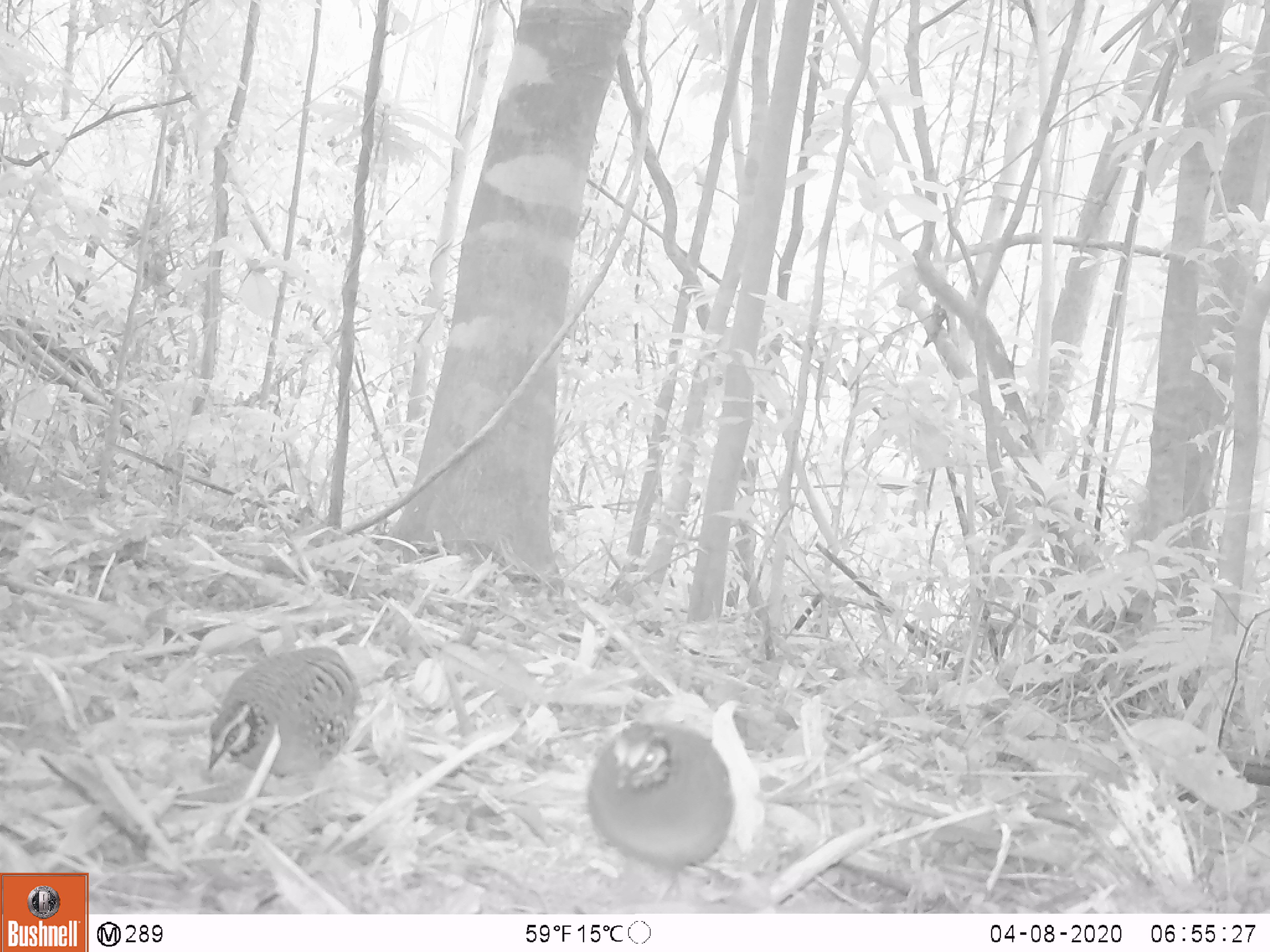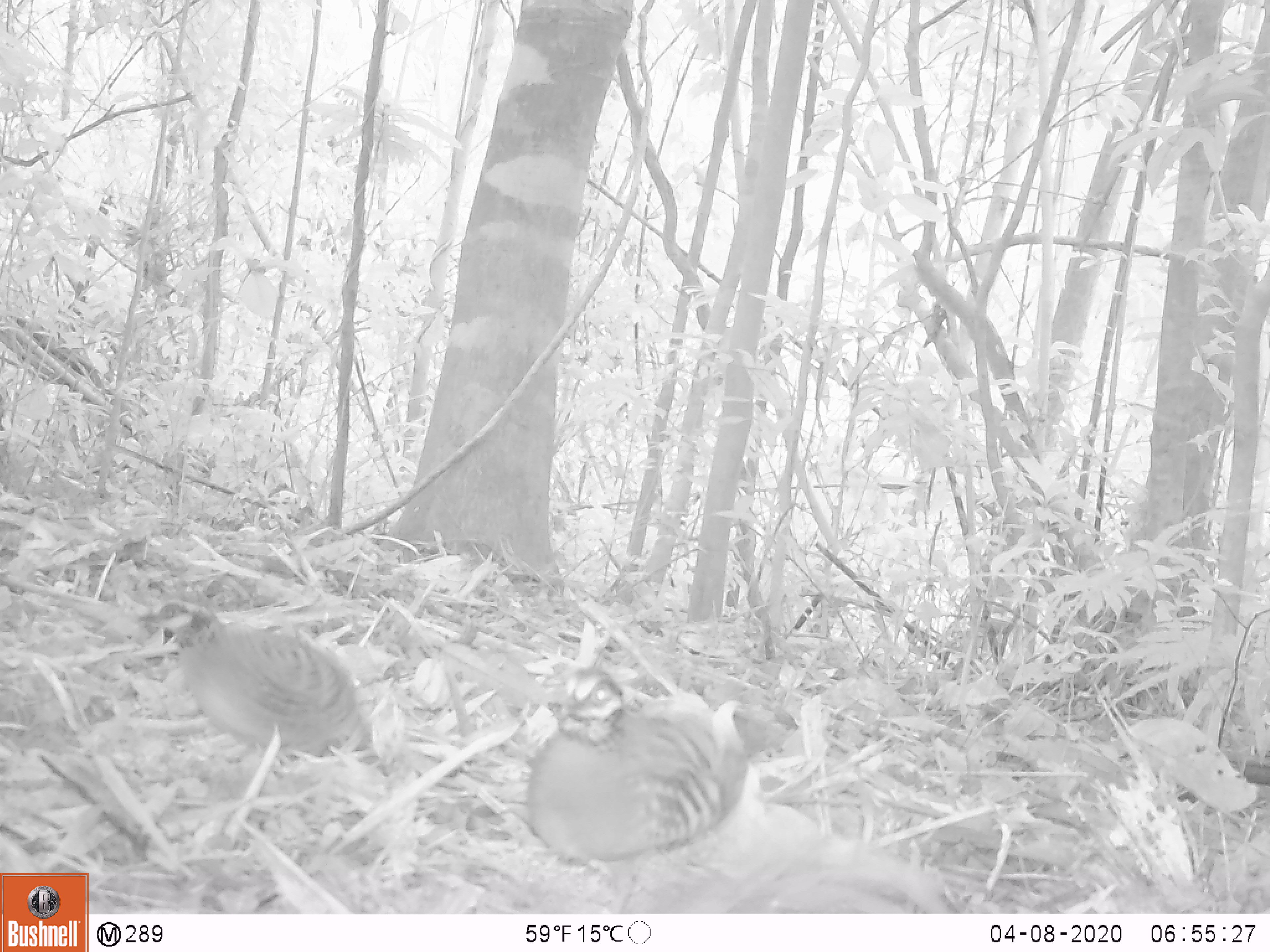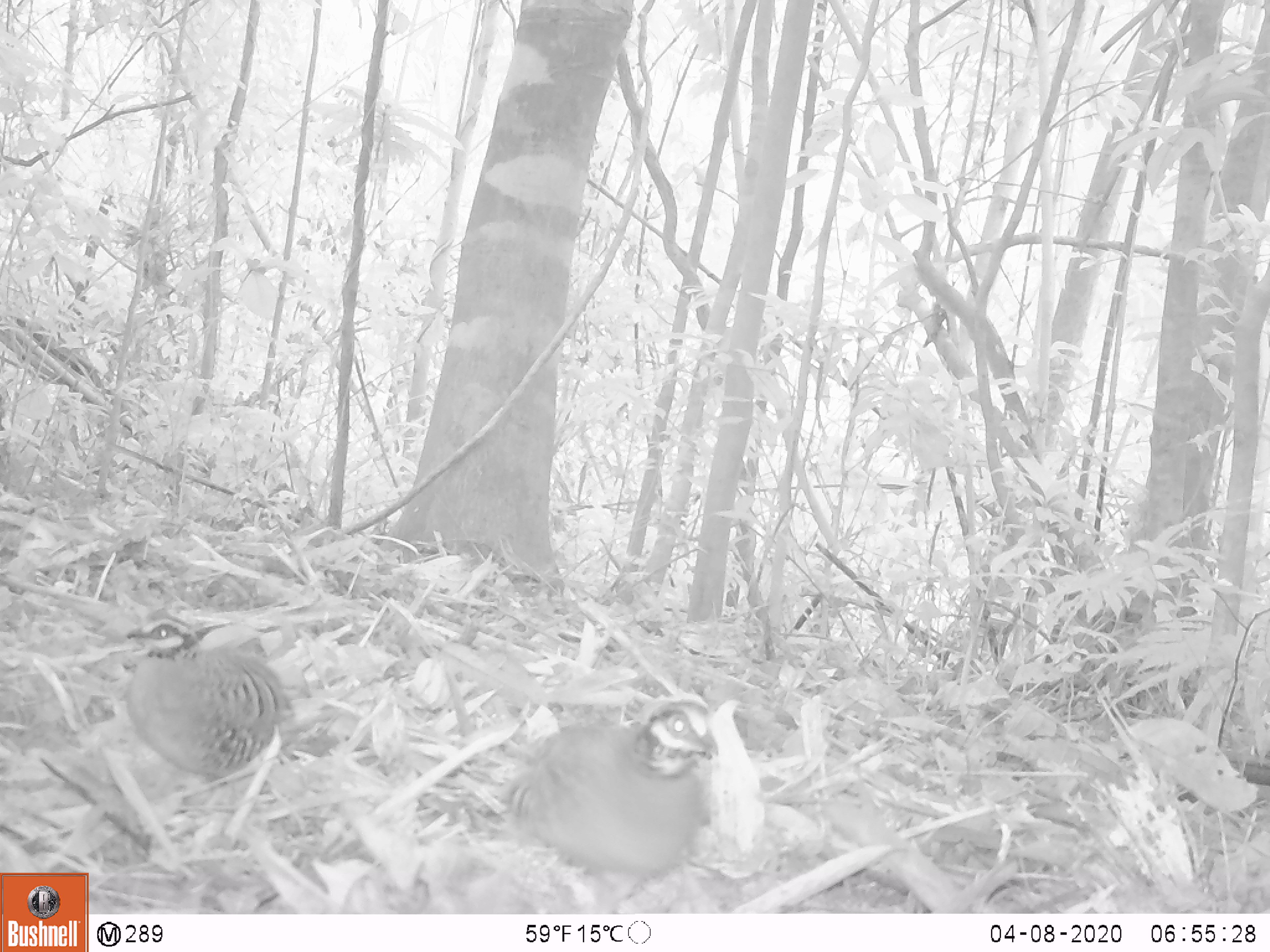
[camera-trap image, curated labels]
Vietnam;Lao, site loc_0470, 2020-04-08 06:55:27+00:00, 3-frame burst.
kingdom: Animalia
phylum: Chordata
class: Aves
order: Galliformes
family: Phasianidae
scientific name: Phasianidae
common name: partridge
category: unidentified partridge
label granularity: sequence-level